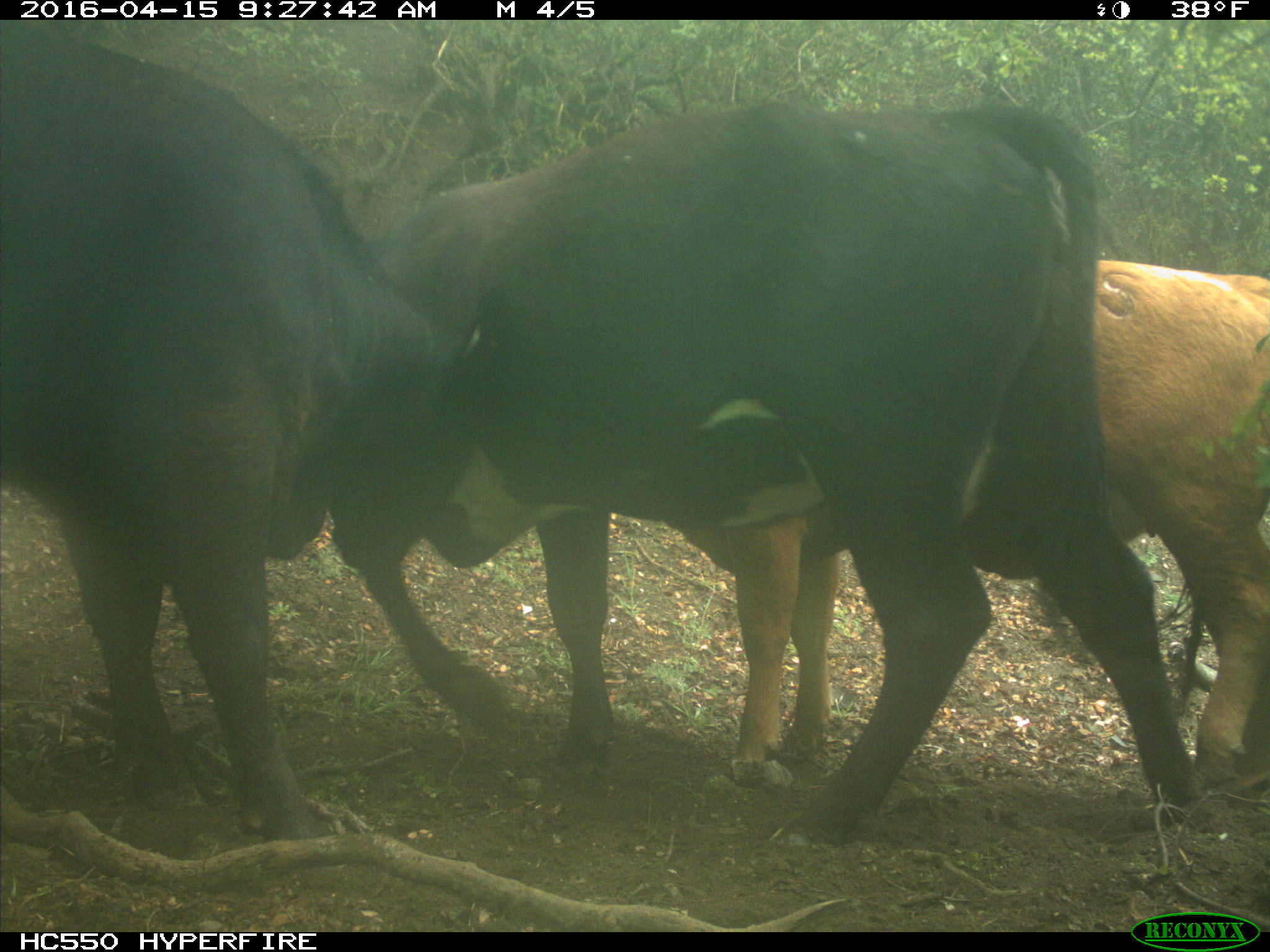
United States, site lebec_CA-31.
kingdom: Animalia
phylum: Chordata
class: Mammalia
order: Artiodactyla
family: Bovidae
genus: Bos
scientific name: Bos taurus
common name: domestic cow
Bos taurus (domestic cow).